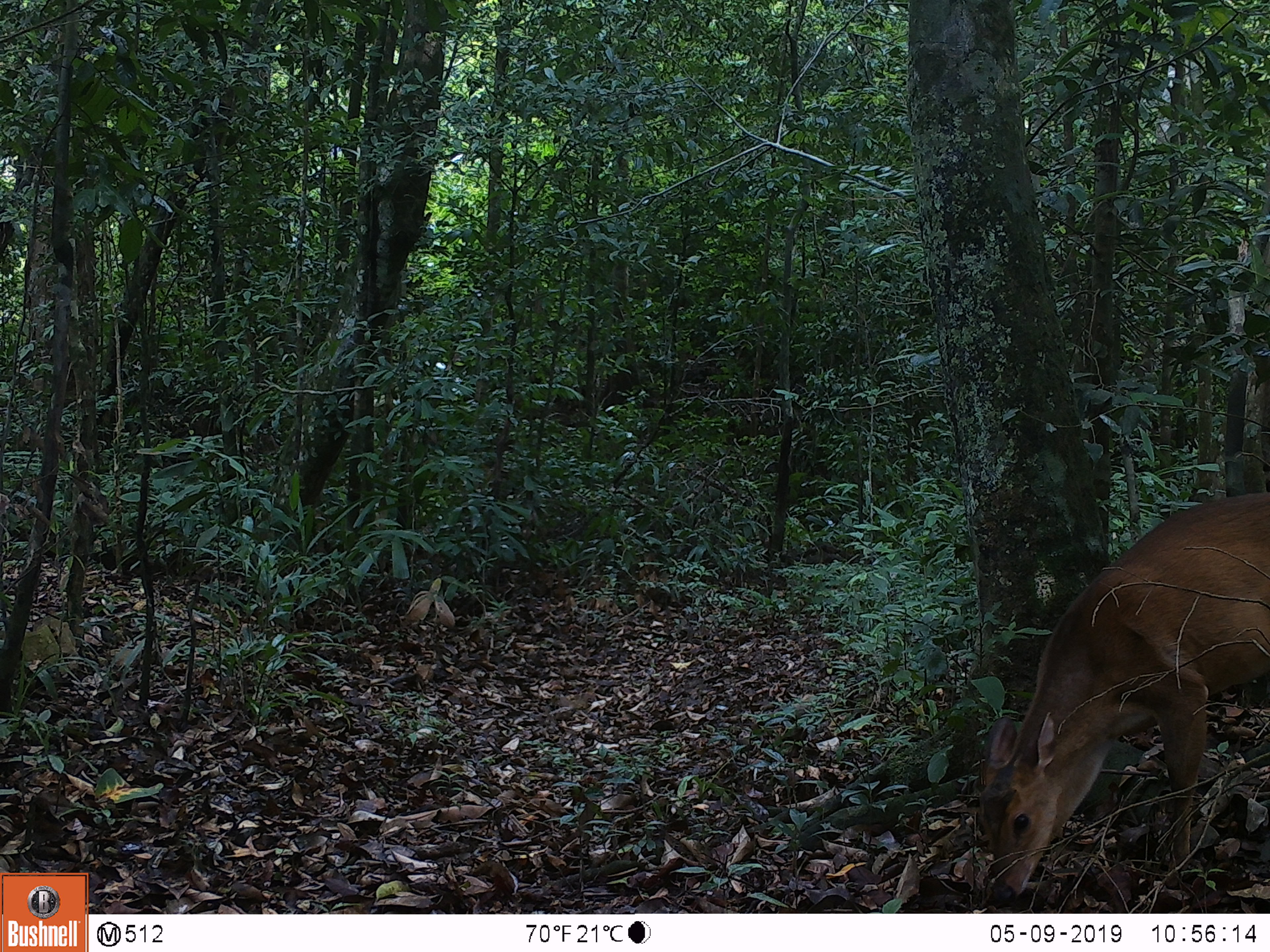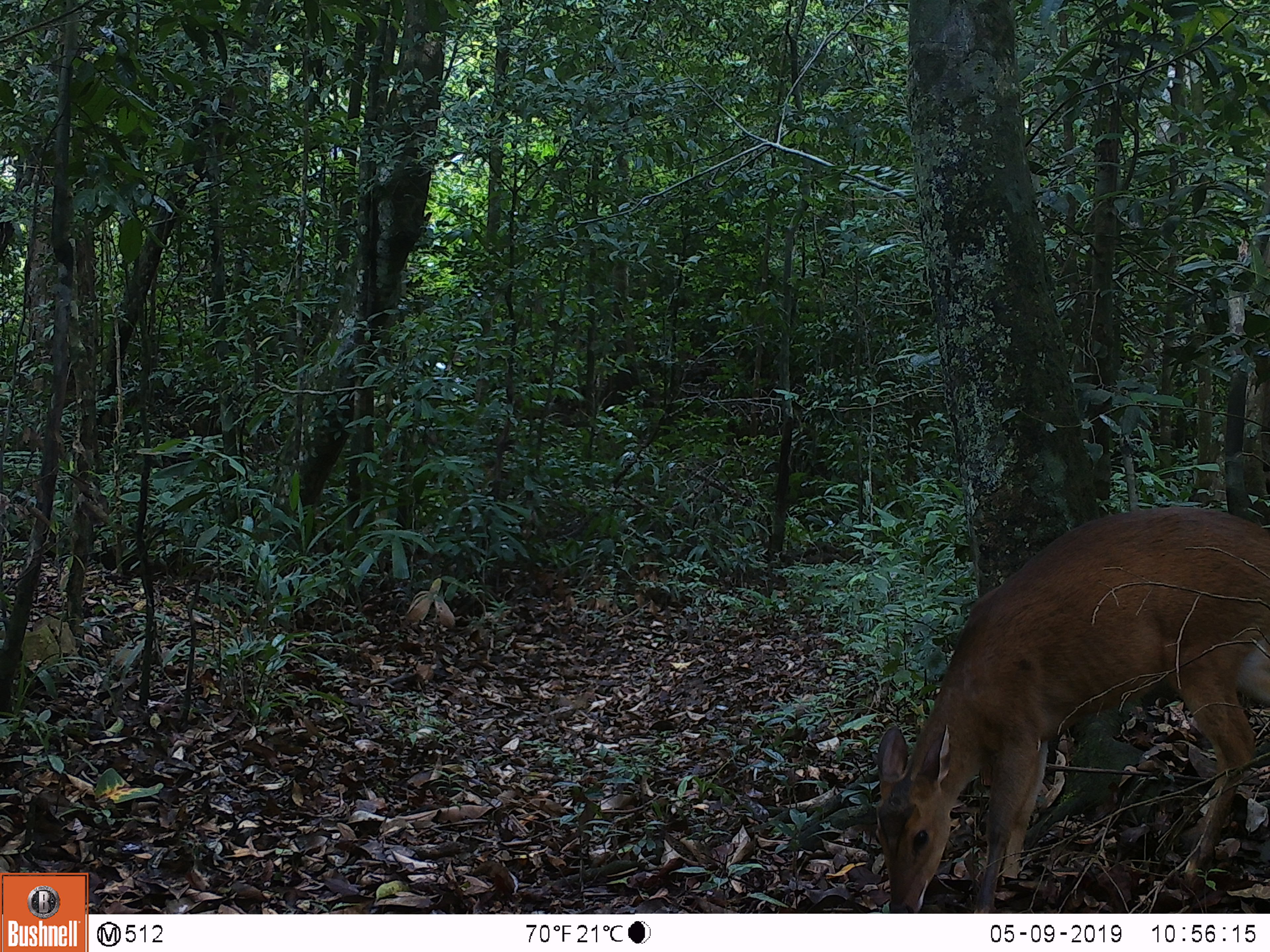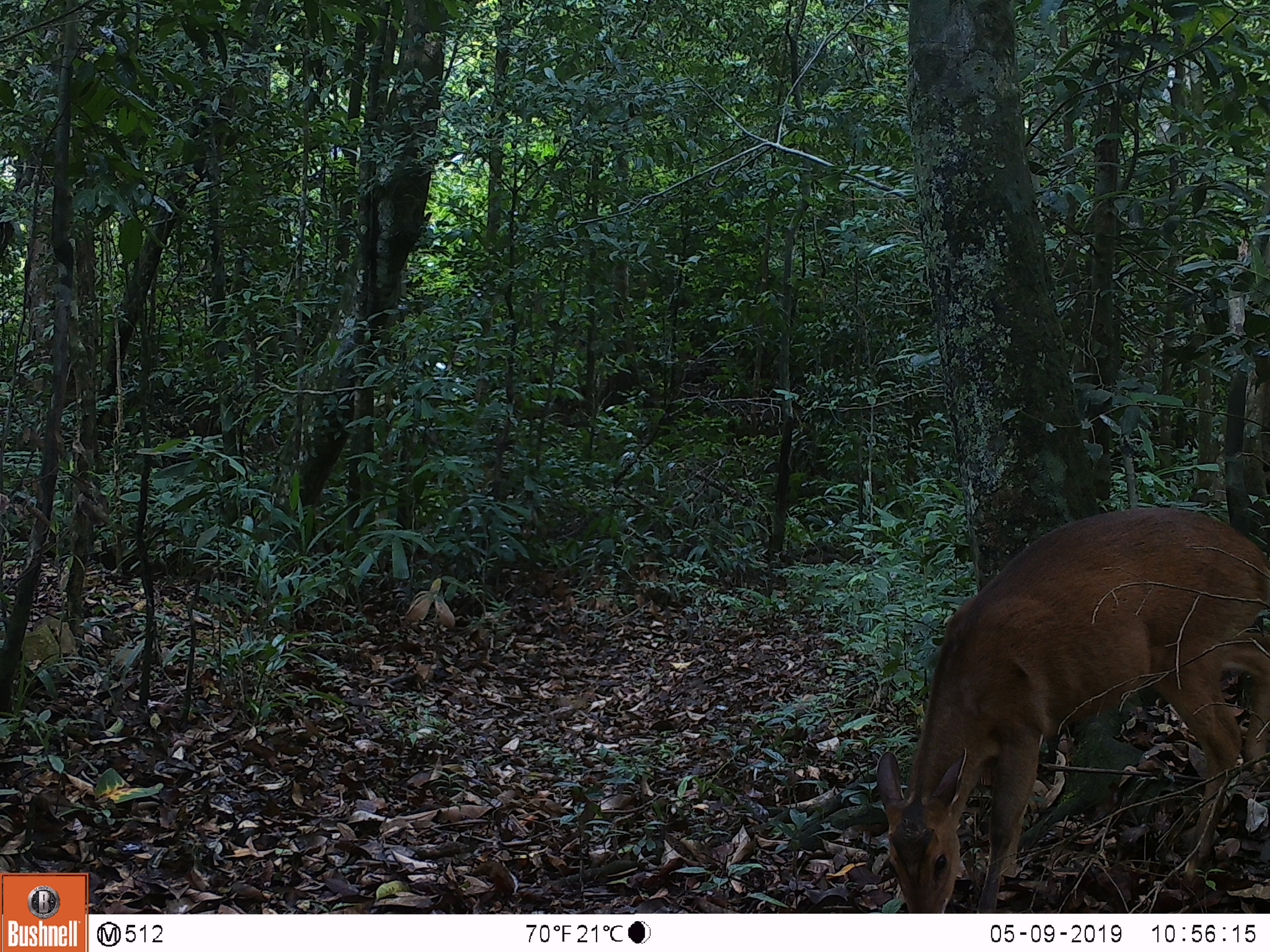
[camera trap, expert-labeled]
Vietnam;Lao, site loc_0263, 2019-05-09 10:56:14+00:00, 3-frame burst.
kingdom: Animalia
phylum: Chordata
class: Mammalia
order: Artiodactyla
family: Cervidae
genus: Muntiacus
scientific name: Muntiacus vuquangensis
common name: large-antlered muntjac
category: large antlered muntjac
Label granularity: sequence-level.